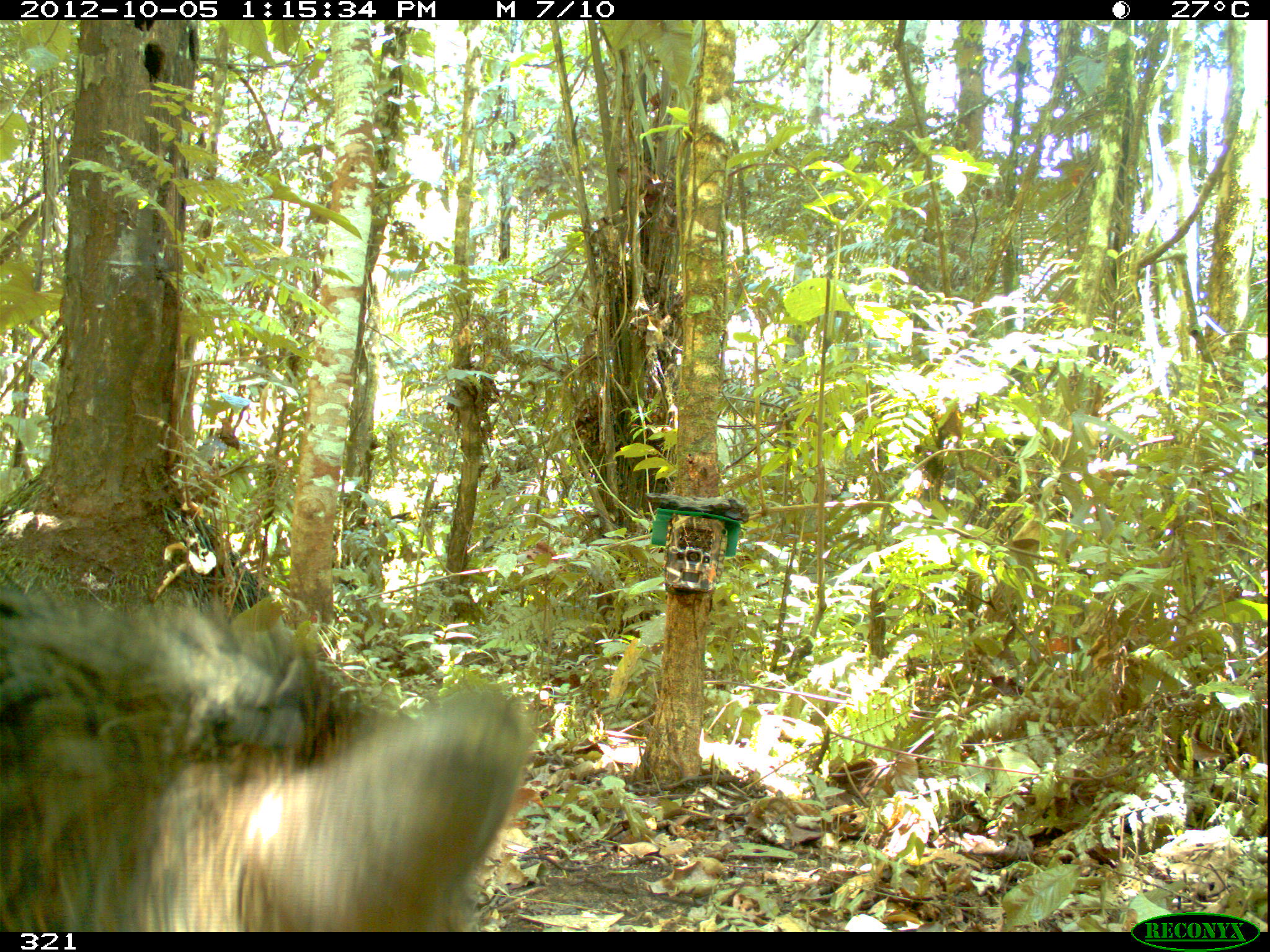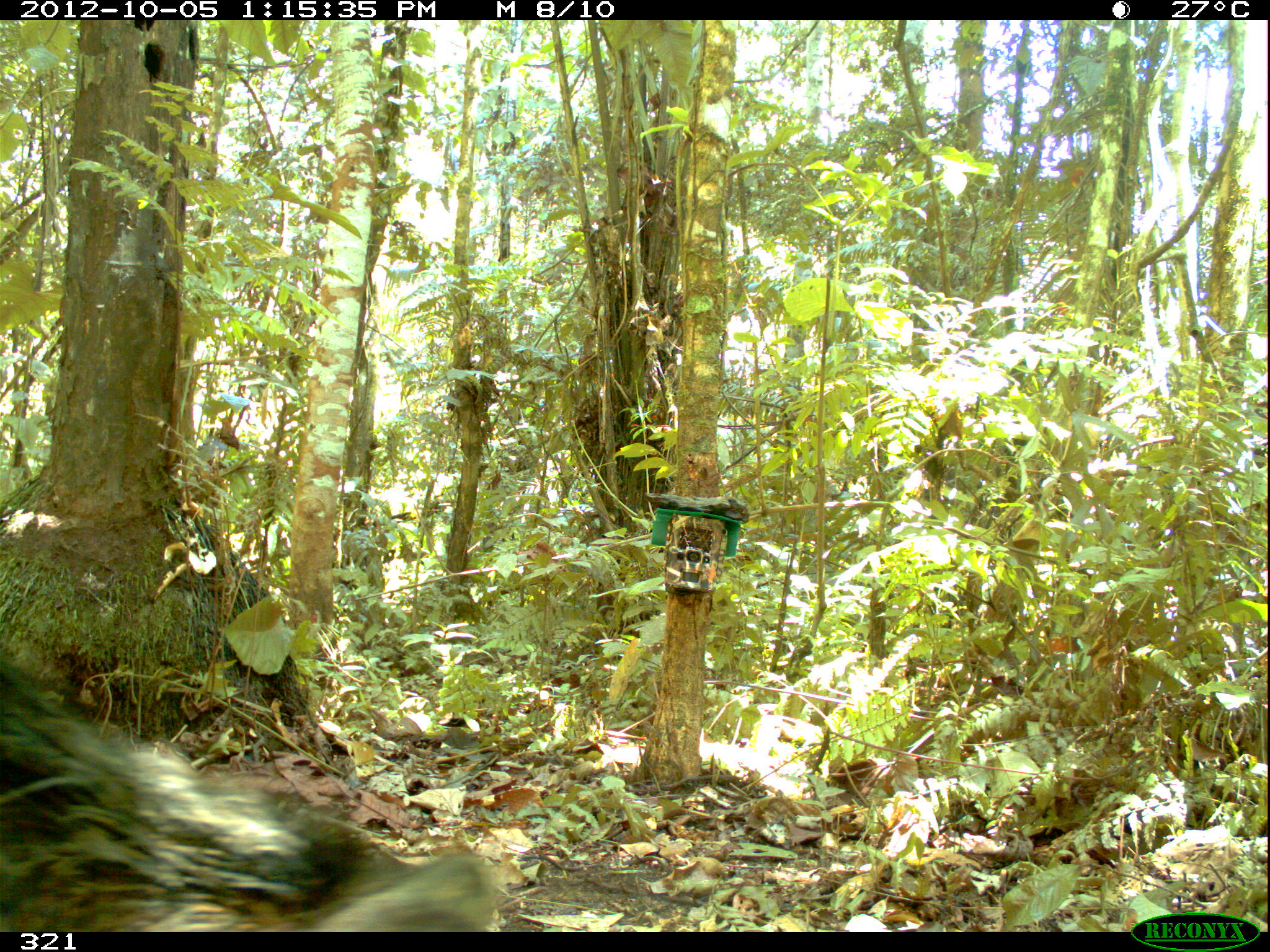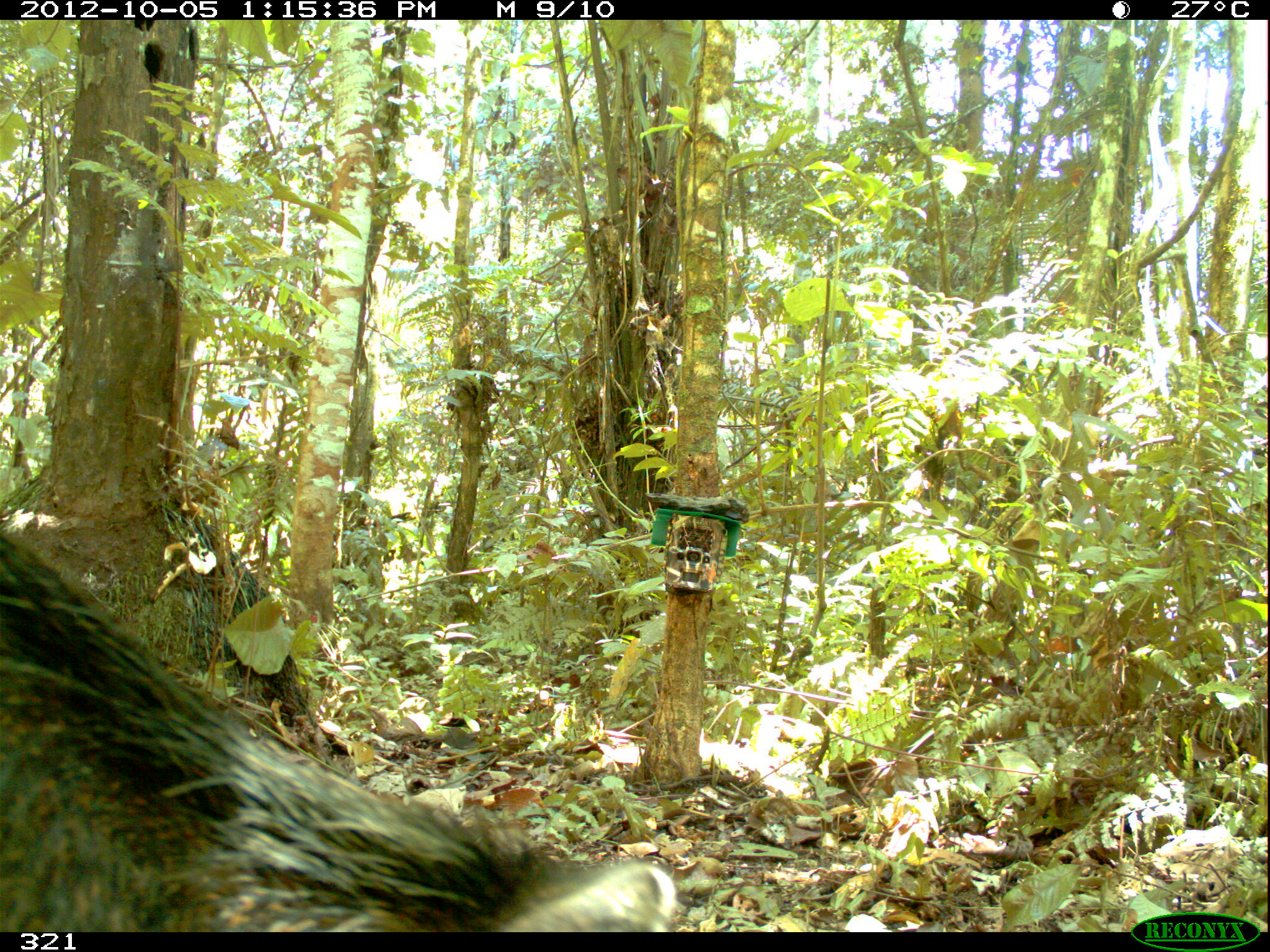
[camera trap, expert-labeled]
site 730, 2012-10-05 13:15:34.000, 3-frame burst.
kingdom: Animalia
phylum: Chordata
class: Mammalia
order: Artiodactyla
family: Tayassuidae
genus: Tayassu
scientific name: Tayassu pecari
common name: white-lipped peccary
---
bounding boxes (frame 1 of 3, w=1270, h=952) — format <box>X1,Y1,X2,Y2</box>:
tayassu pecari: <box>0,572,533,932</box>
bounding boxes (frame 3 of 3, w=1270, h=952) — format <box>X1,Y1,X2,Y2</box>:
tayassu pecari: <box>0,534,674,931</box>